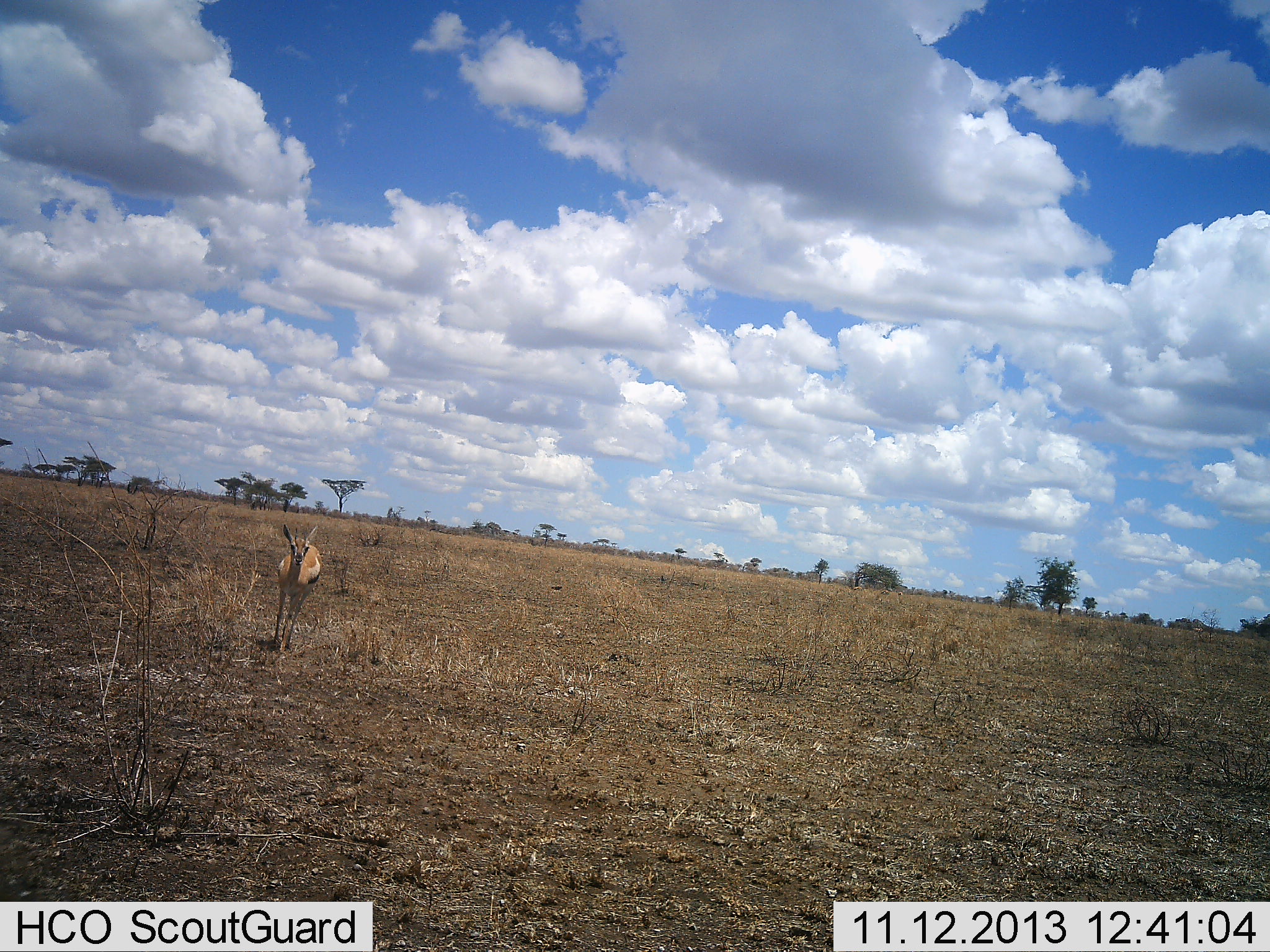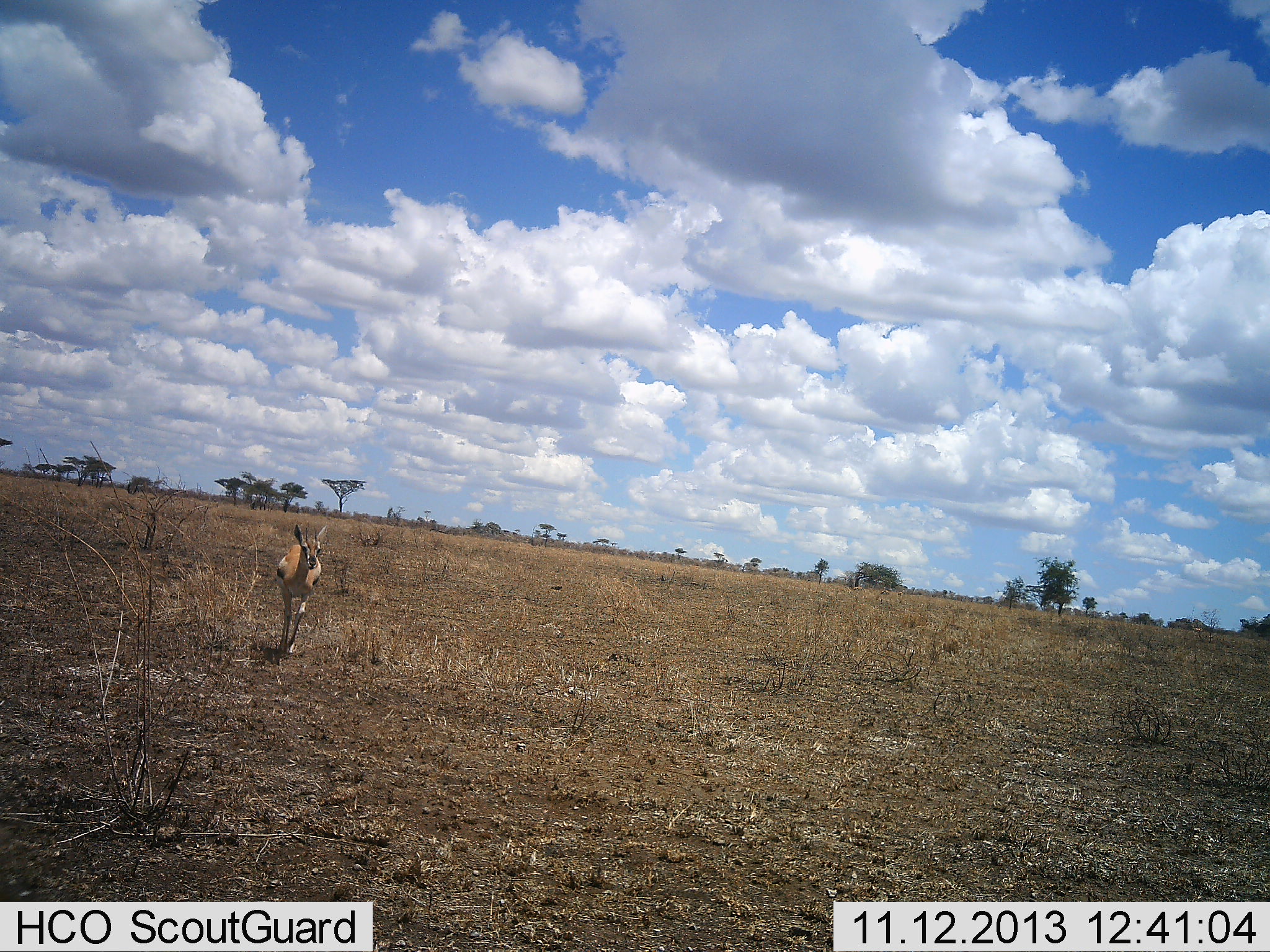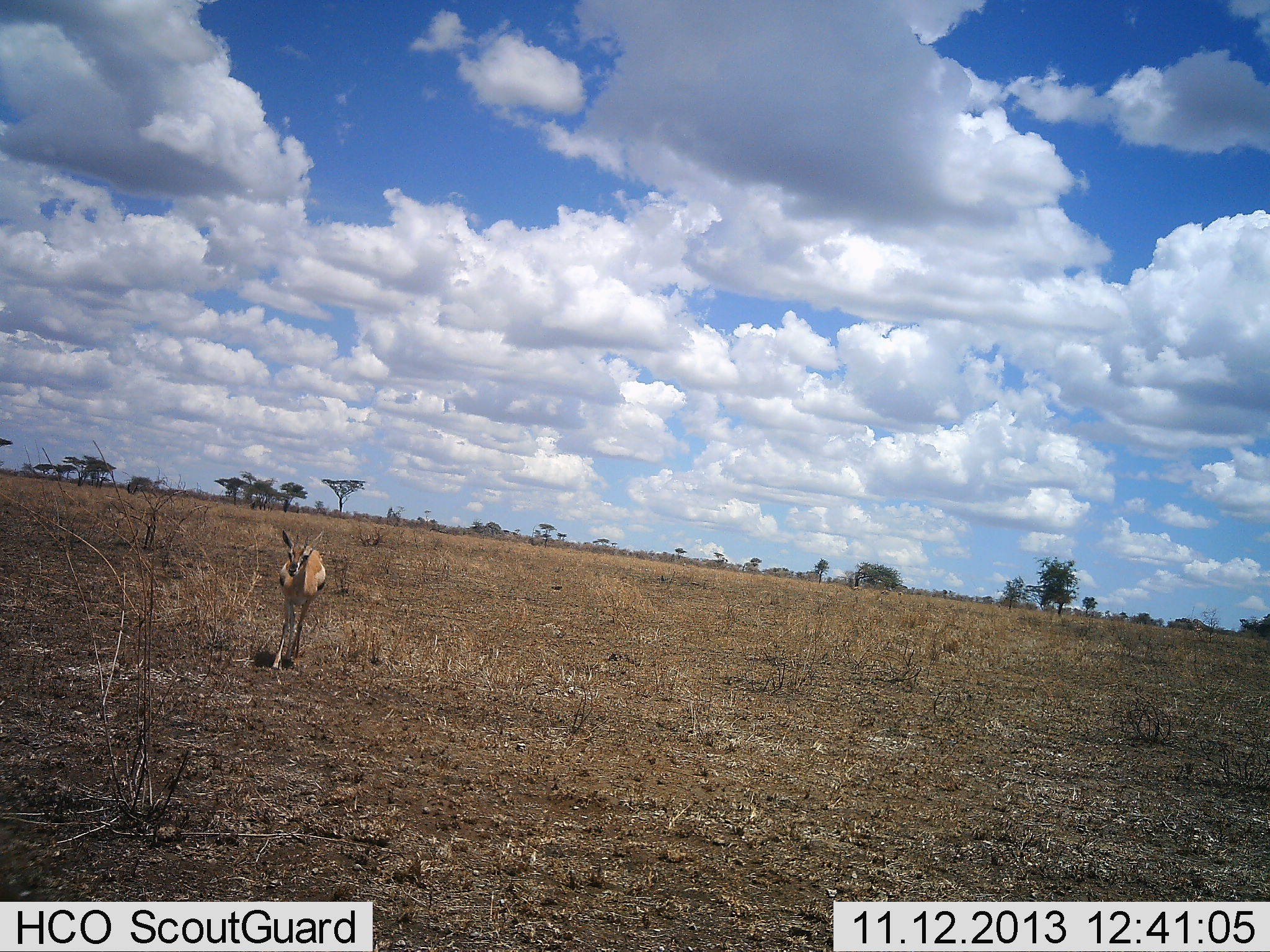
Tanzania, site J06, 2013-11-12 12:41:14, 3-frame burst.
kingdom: Animalia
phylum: Chordata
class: Mammalia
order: Artiodactyla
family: Bovidae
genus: Eudorcas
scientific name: Eudorcas thomsonii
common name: thomson's gazelle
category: gazellethomsons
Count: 1.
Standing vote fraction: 0%.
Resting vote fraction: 0%.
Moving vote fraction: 100%.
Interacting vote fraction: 0%.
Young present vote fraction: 7%.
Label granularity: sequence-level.